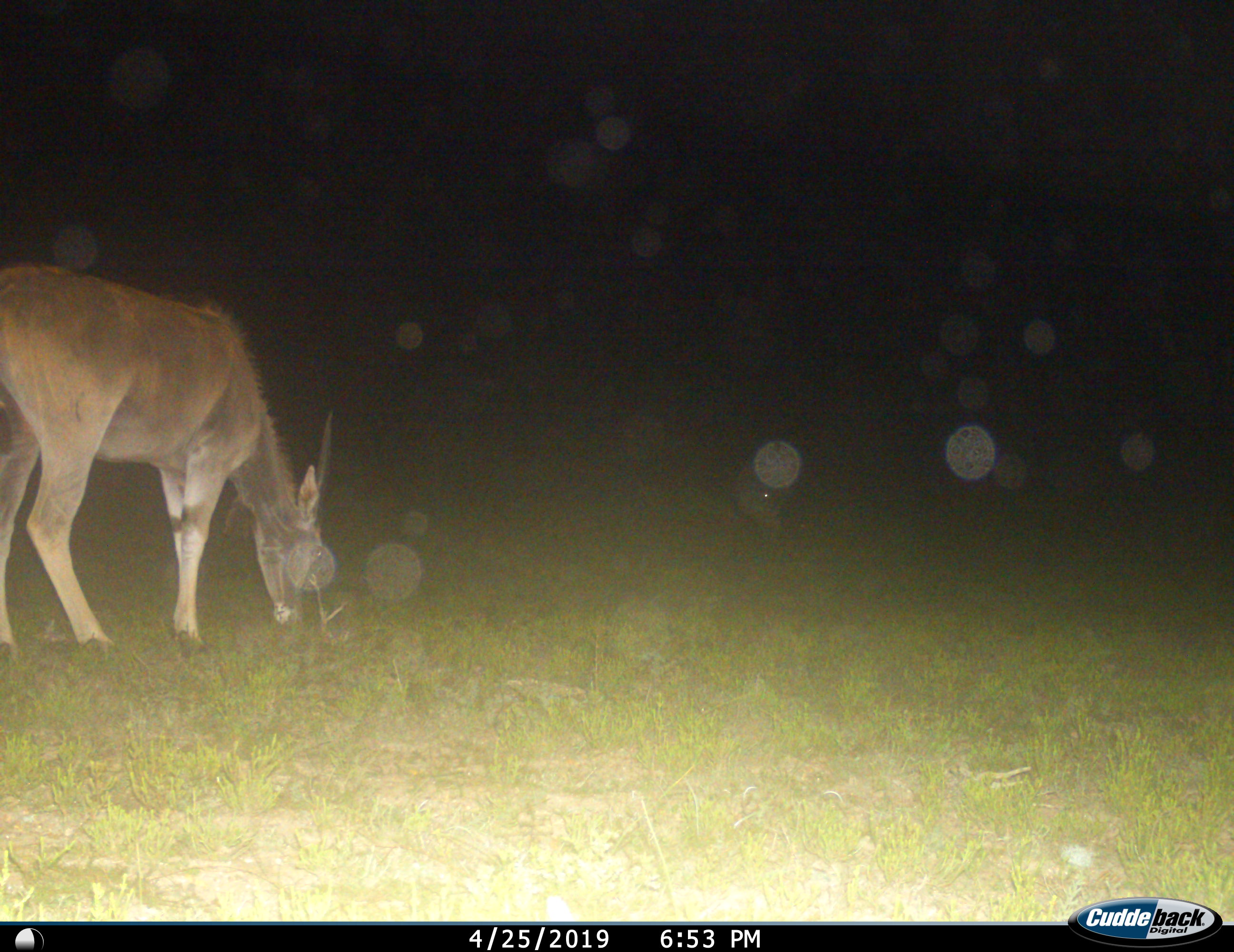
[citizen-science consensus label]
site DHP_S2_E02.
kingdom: Animalia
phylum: Chordata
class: Mammalia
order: Artiodactyla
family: Bovidae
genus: Tragelaphus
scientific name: Tragelaphus oryx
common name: eland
Eland (Tragelaphus oryx), count 1. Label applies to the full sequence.